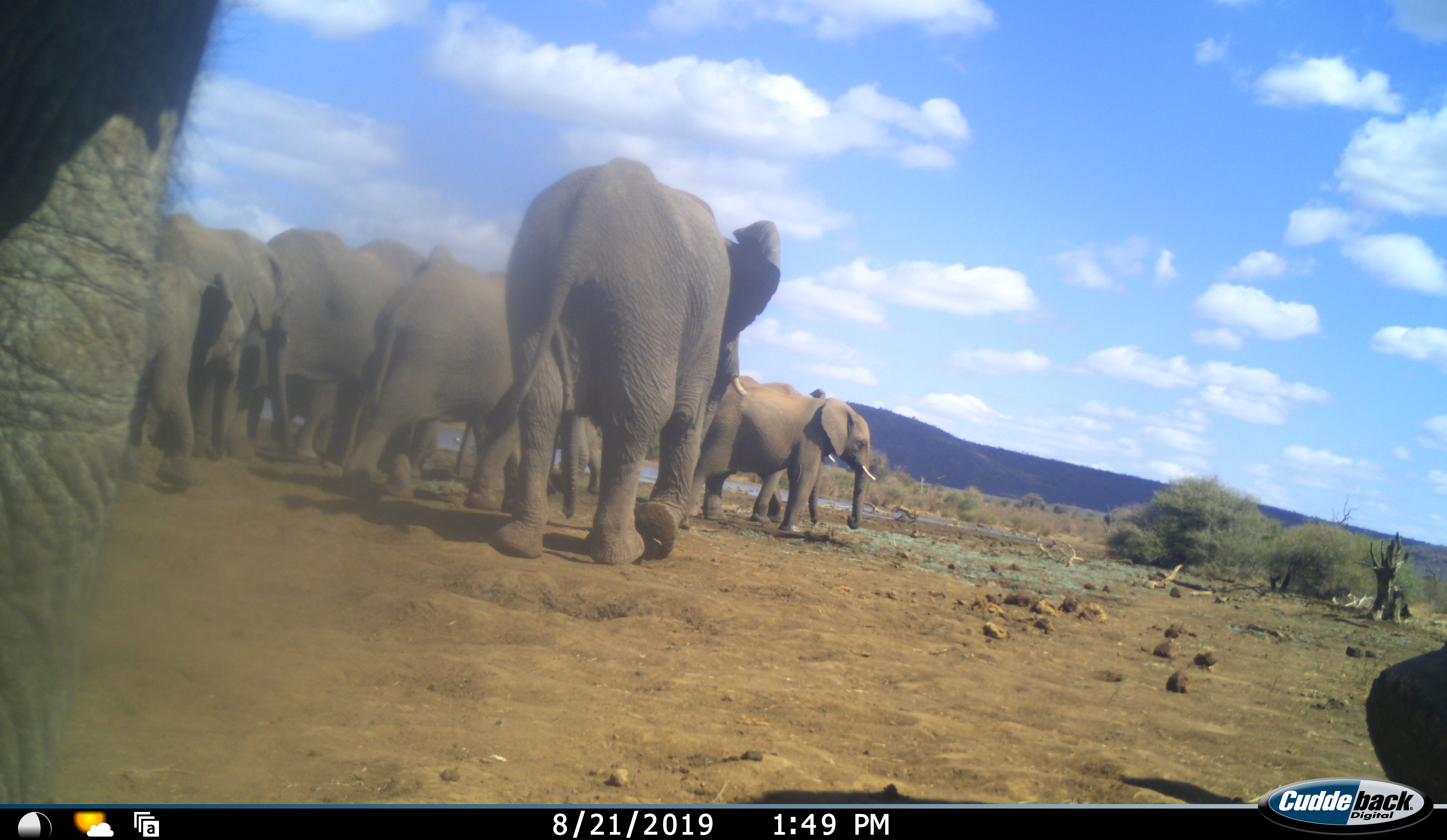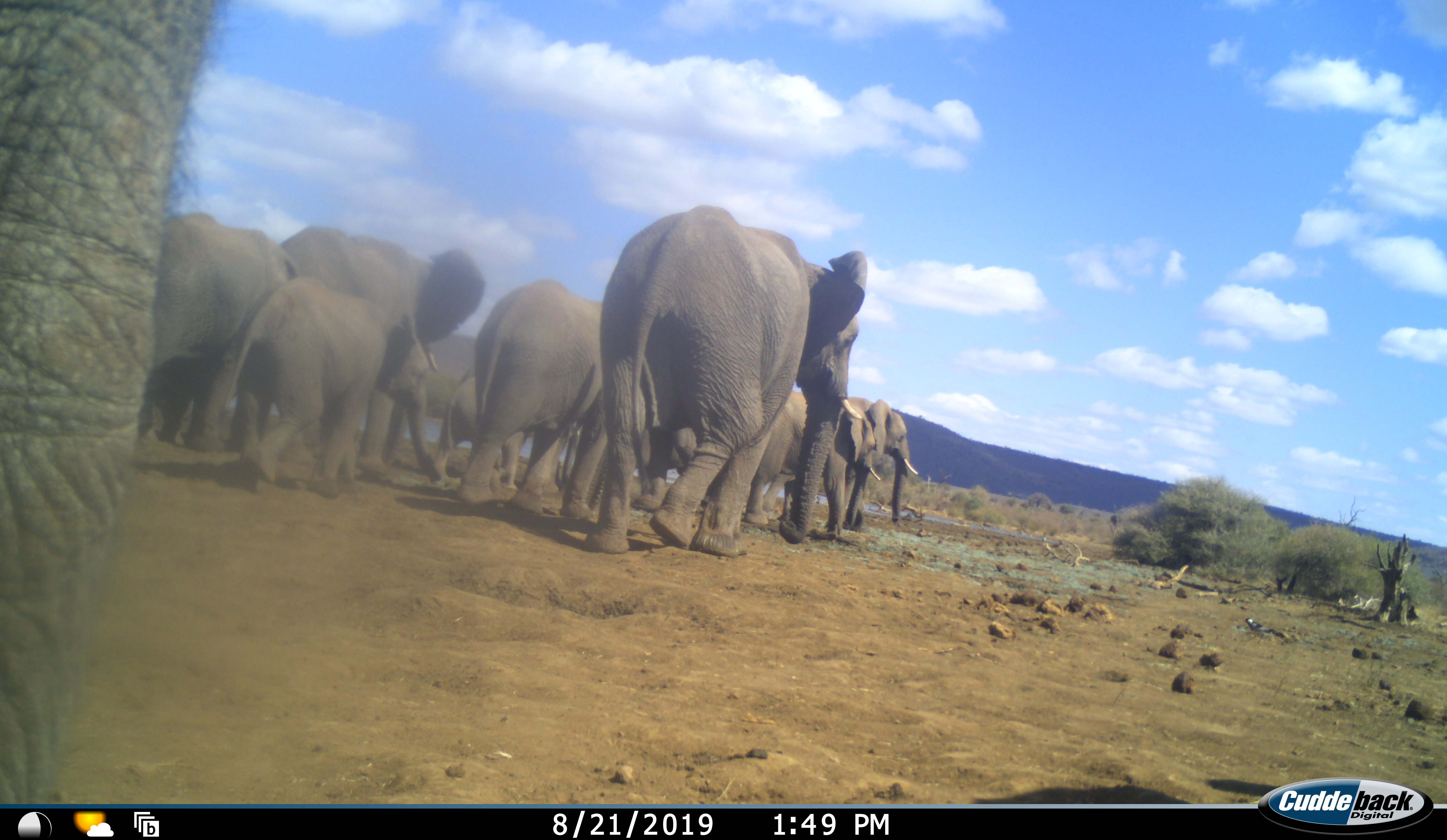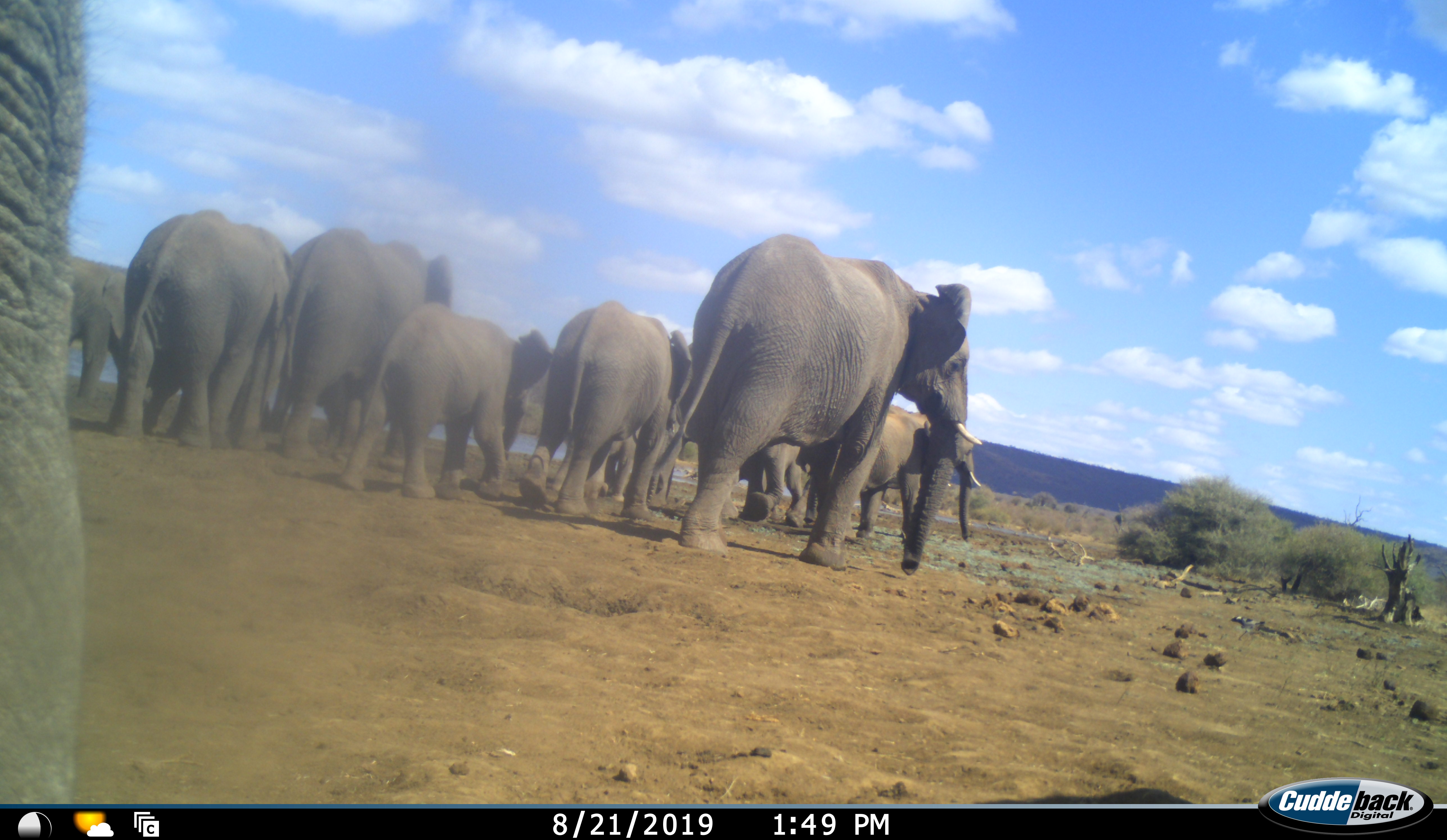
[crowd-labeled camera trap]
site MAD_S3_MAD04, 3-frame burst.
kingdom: Animalia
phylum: Chordata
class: Mammalia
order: Proboscidea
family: Elephantidae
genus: Loxodonta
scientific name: Loxodonta africana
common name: african bush elephant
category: elephant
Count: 11-50.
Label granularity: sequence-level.